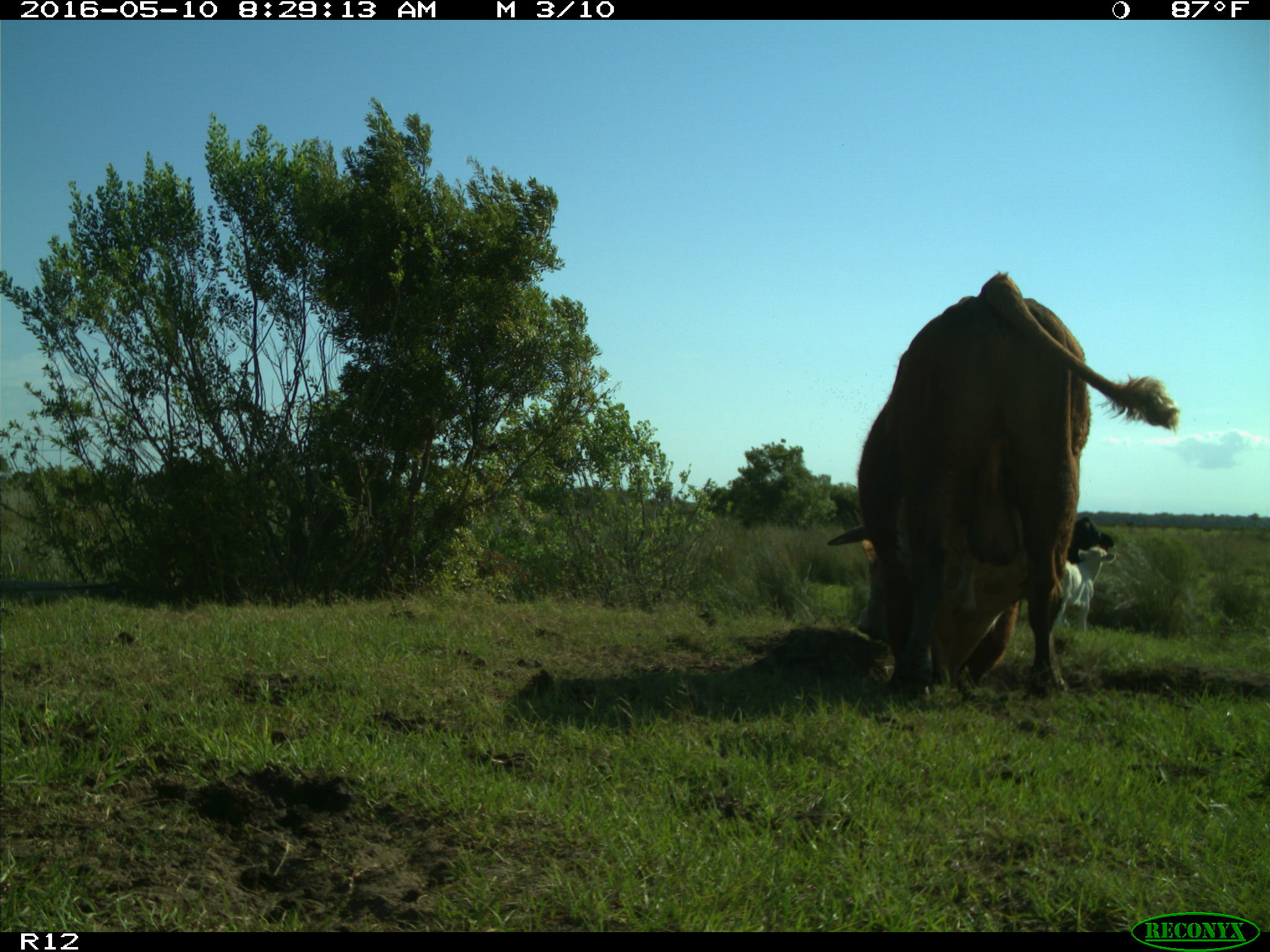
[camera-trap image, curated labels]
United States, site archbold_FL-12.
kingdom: Animalia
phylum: Chordata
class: Mammalia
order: Artiodactyla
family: Bovidae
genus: Bos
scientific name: Bos taurus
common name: domestic cow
Bos taurus (domestic cow).